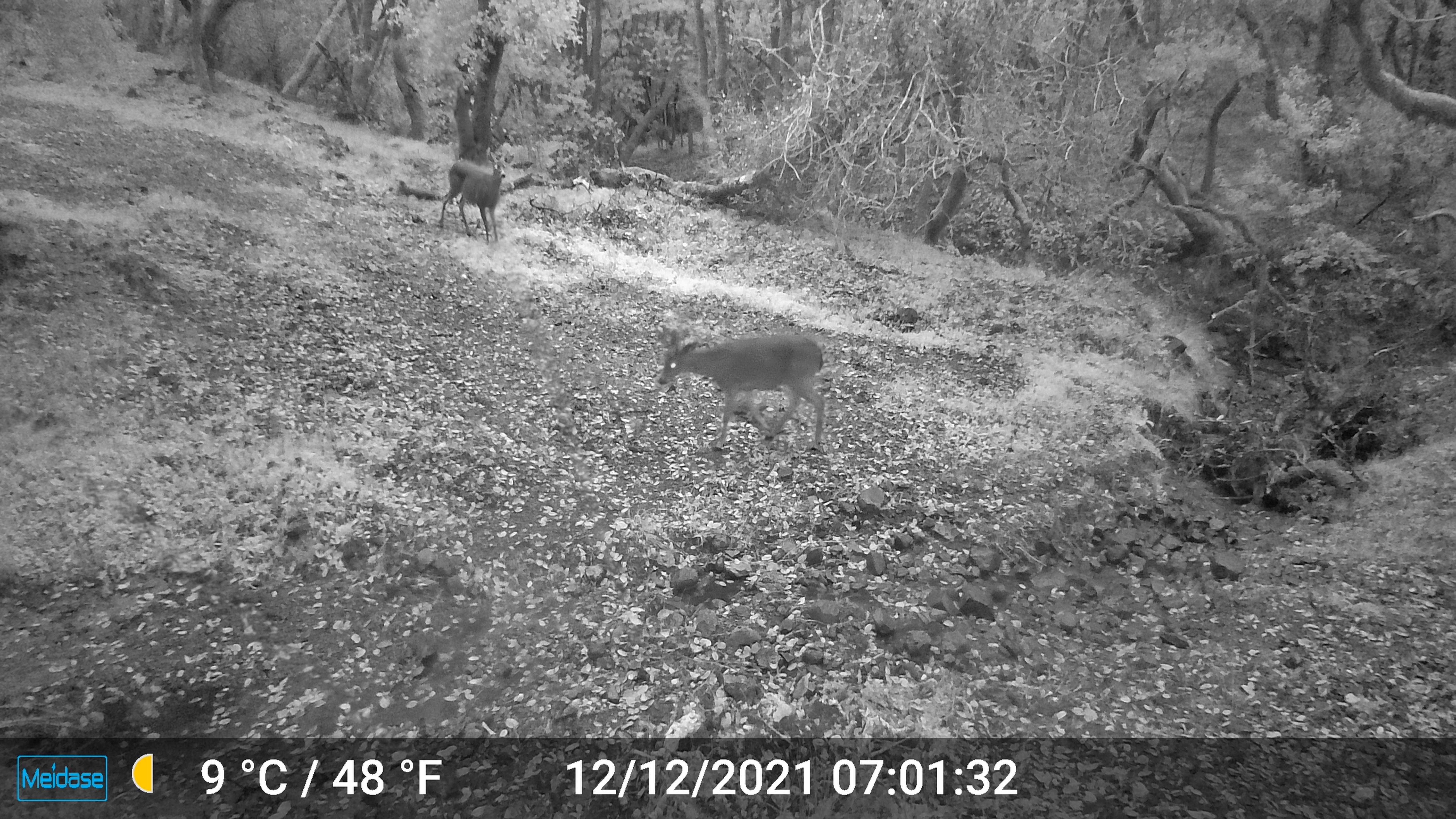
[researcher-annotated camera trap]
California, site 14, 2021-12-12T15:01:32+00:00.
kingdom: Animalia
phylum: Chordata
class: Mammalia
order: Artiodactyla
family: Cervidae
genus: Odocoileus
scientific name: Odocoileus hemionus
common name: mule deer